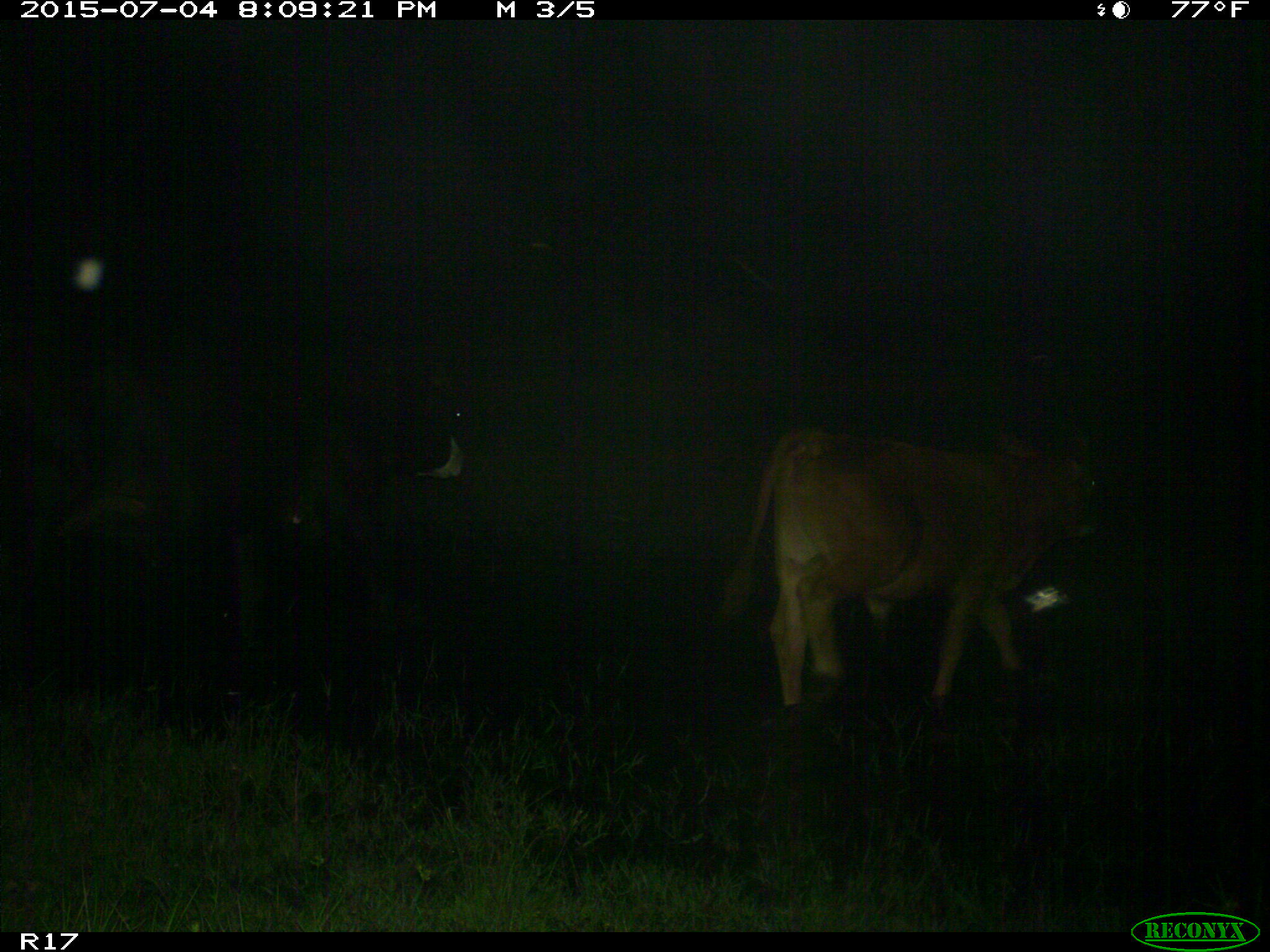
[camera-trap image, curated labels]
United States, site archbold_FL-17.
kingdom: Animalia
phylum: Chordata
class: Mammalia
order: Artiodactyla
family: Bovidae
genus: Bos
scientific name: Bos taurus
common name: domestic cow